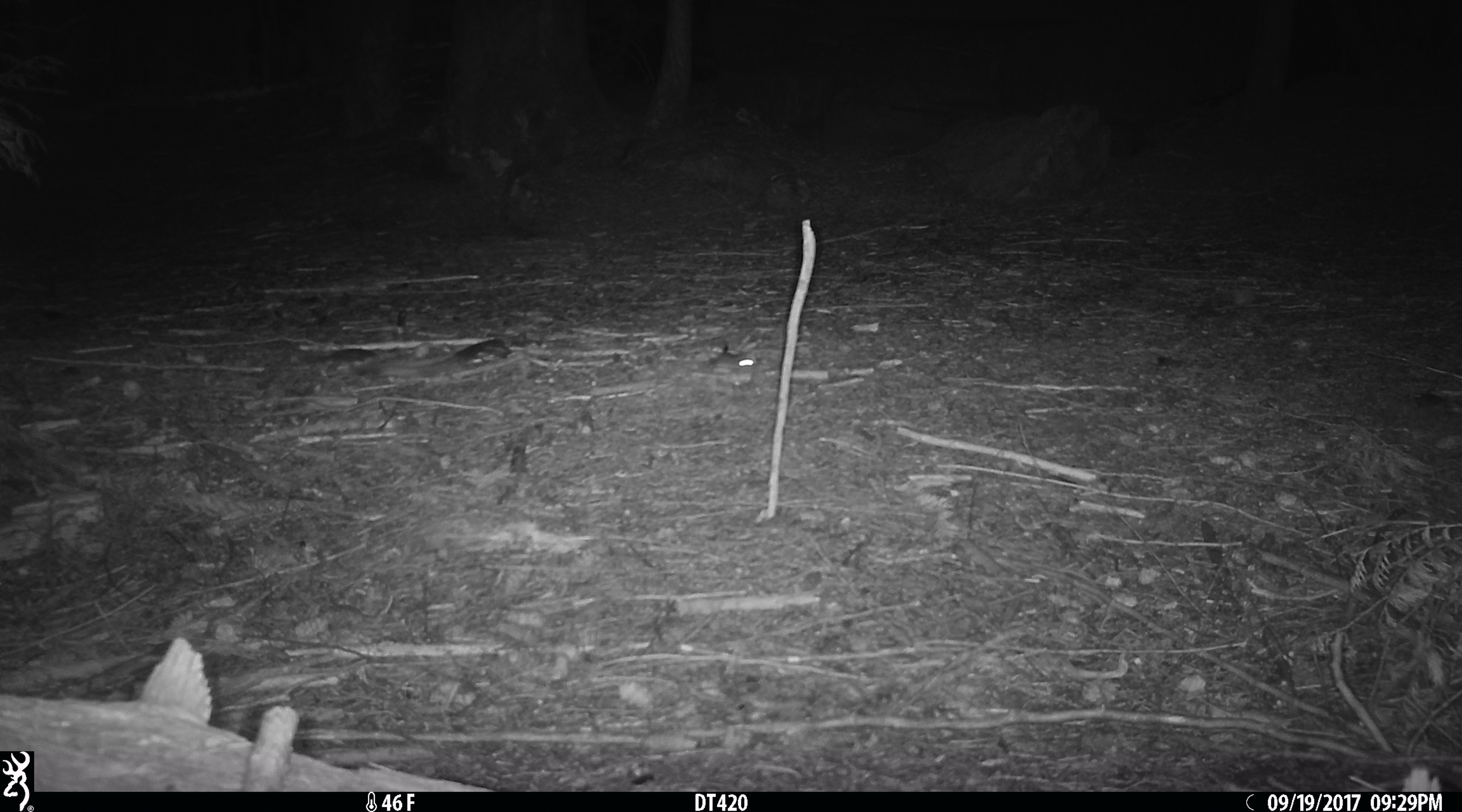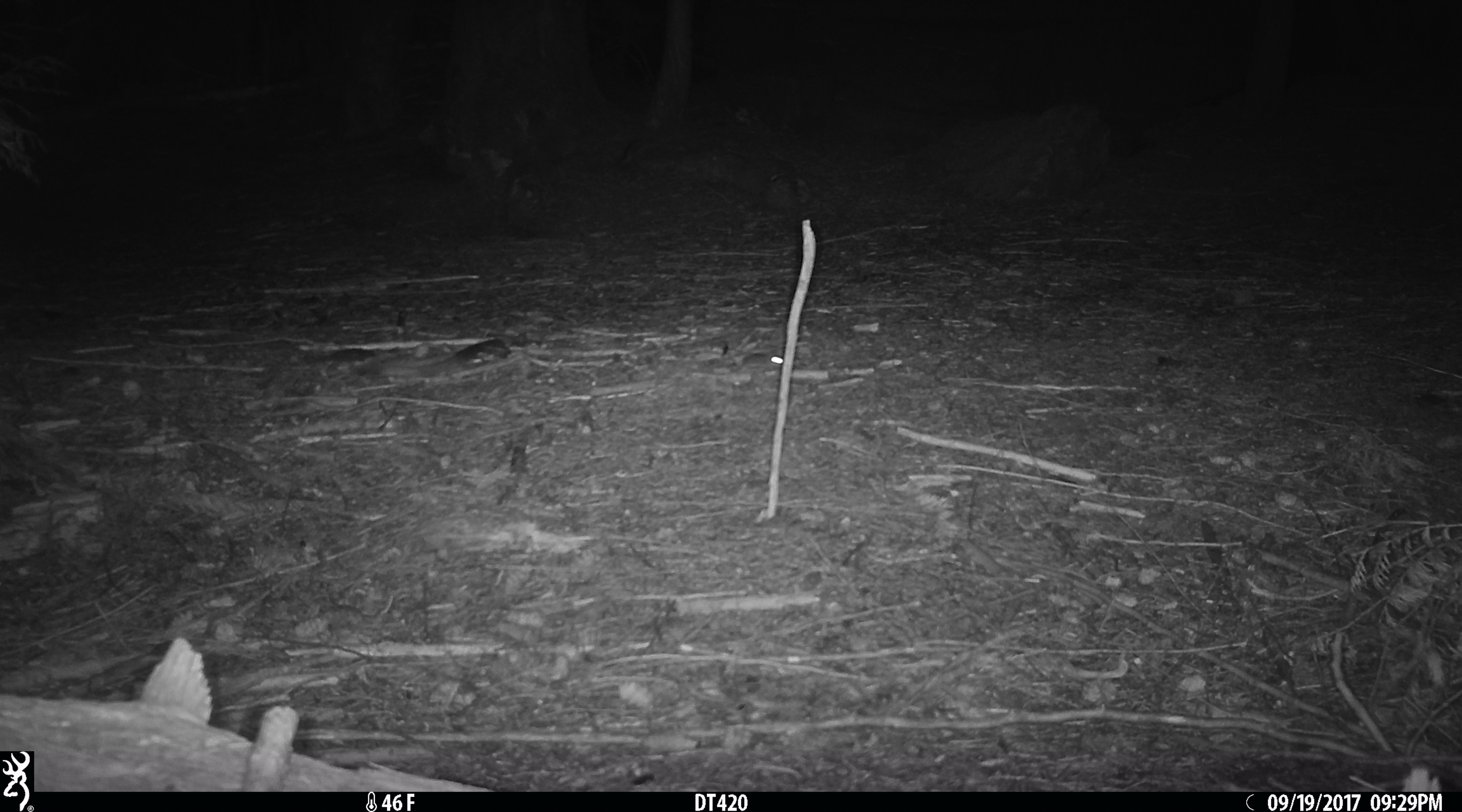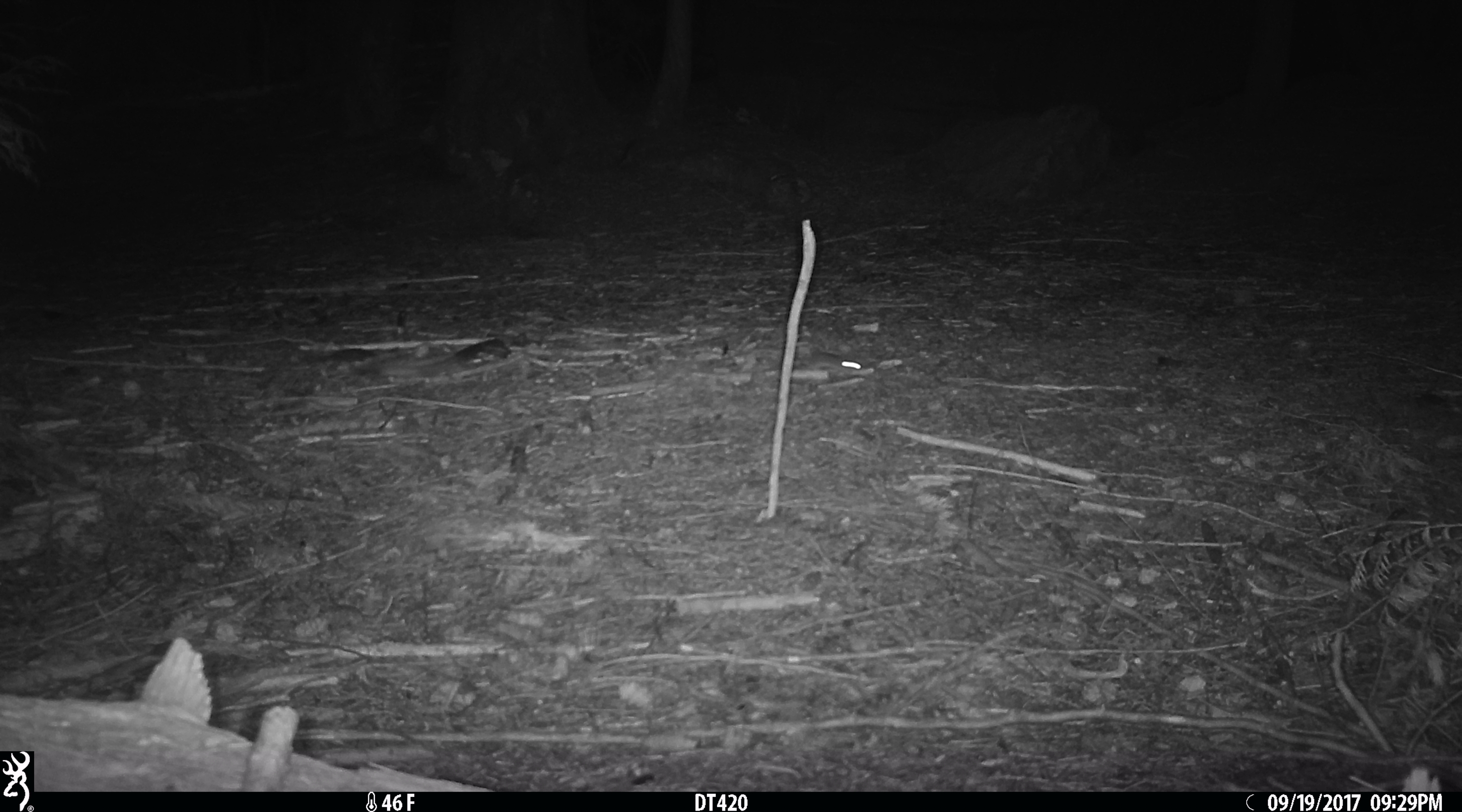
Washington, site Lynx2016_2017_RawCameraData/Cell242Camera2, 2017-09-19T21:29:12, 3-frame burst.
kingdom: Animalia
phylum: Chordata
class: Mammalia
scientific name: Mammalia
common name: small mammal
Small mammal (Mammalia). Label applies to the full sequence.